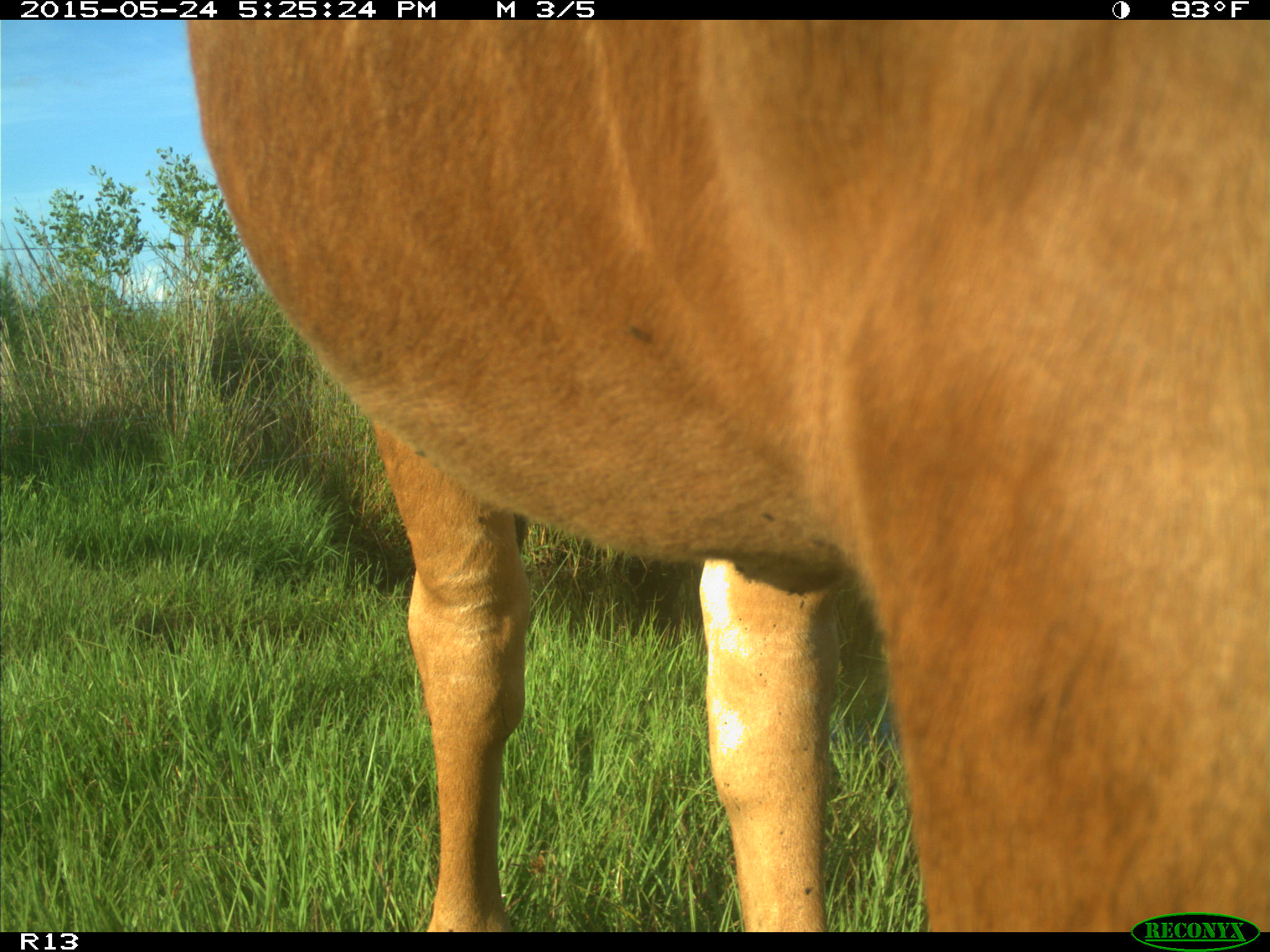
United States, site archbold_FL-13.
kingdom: Animalia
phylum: Chordata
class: Mammalia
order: Artiodactyla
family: Bovidae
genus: Bos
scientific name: Bos taurus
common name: domestic cow